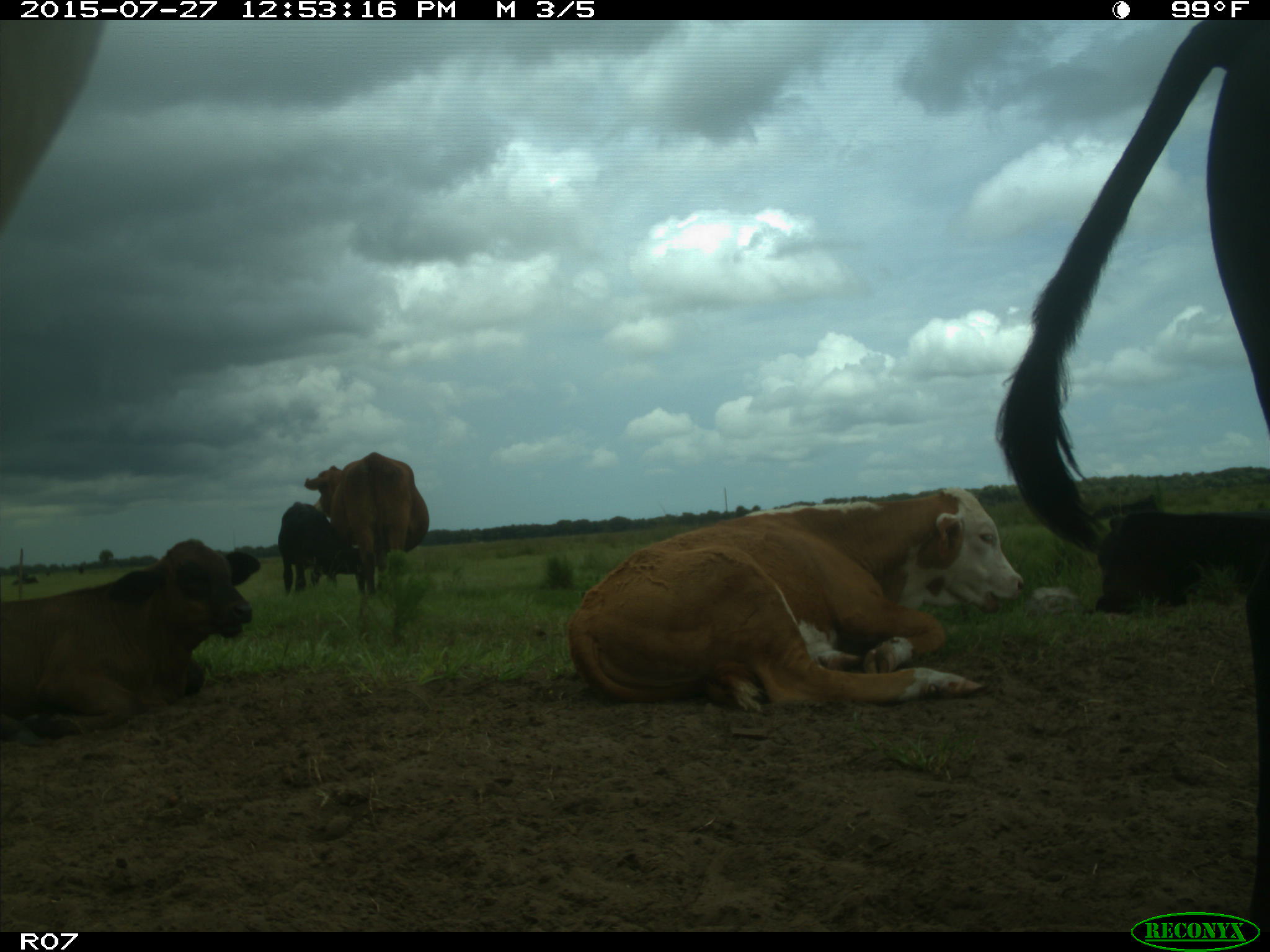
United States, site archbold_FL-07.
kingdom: Animalia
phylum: Chordata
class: Mammalia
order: Artiodactyla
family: Bovidae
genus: Bos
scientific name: Bos taurus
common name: domestic cow